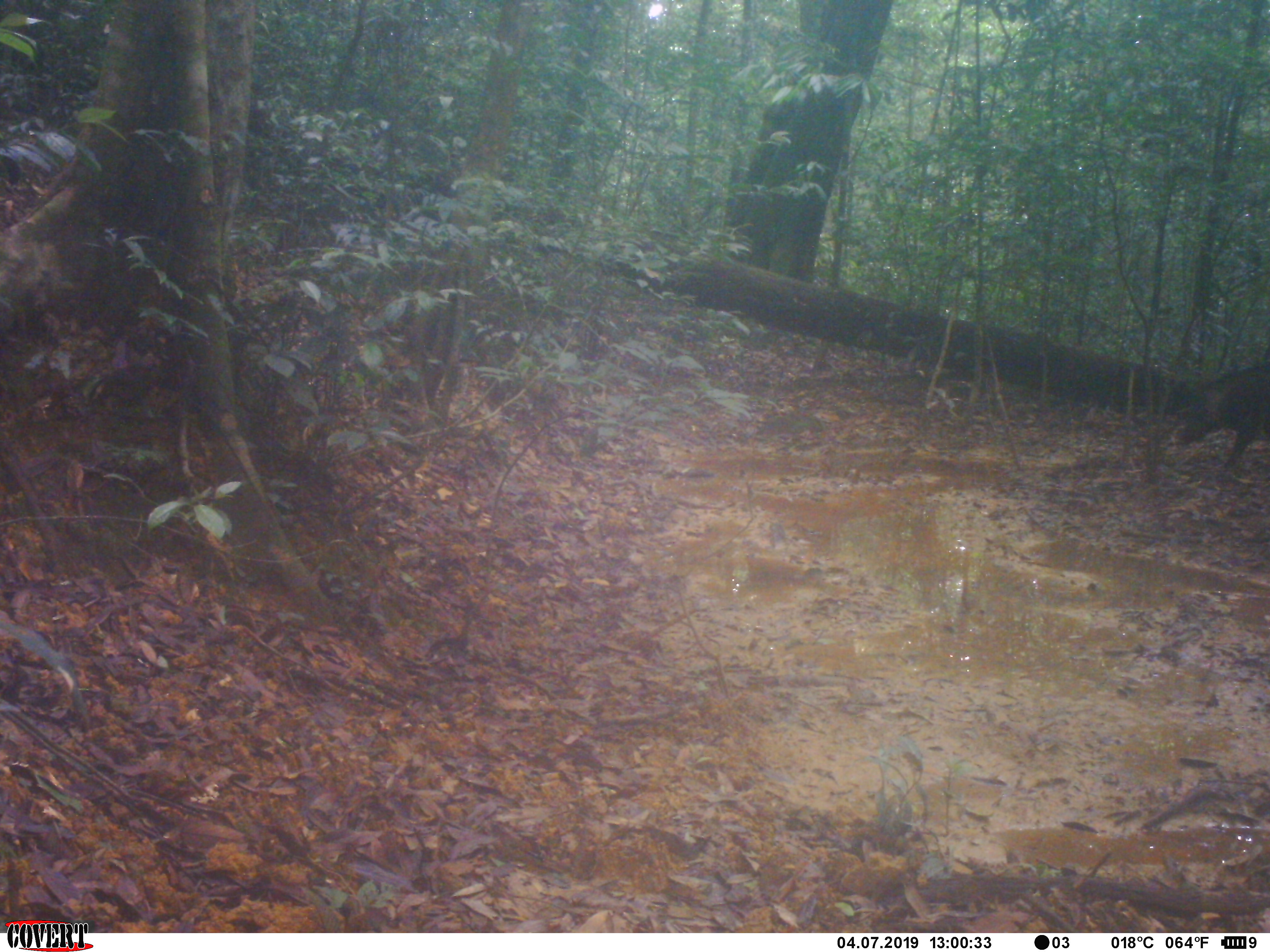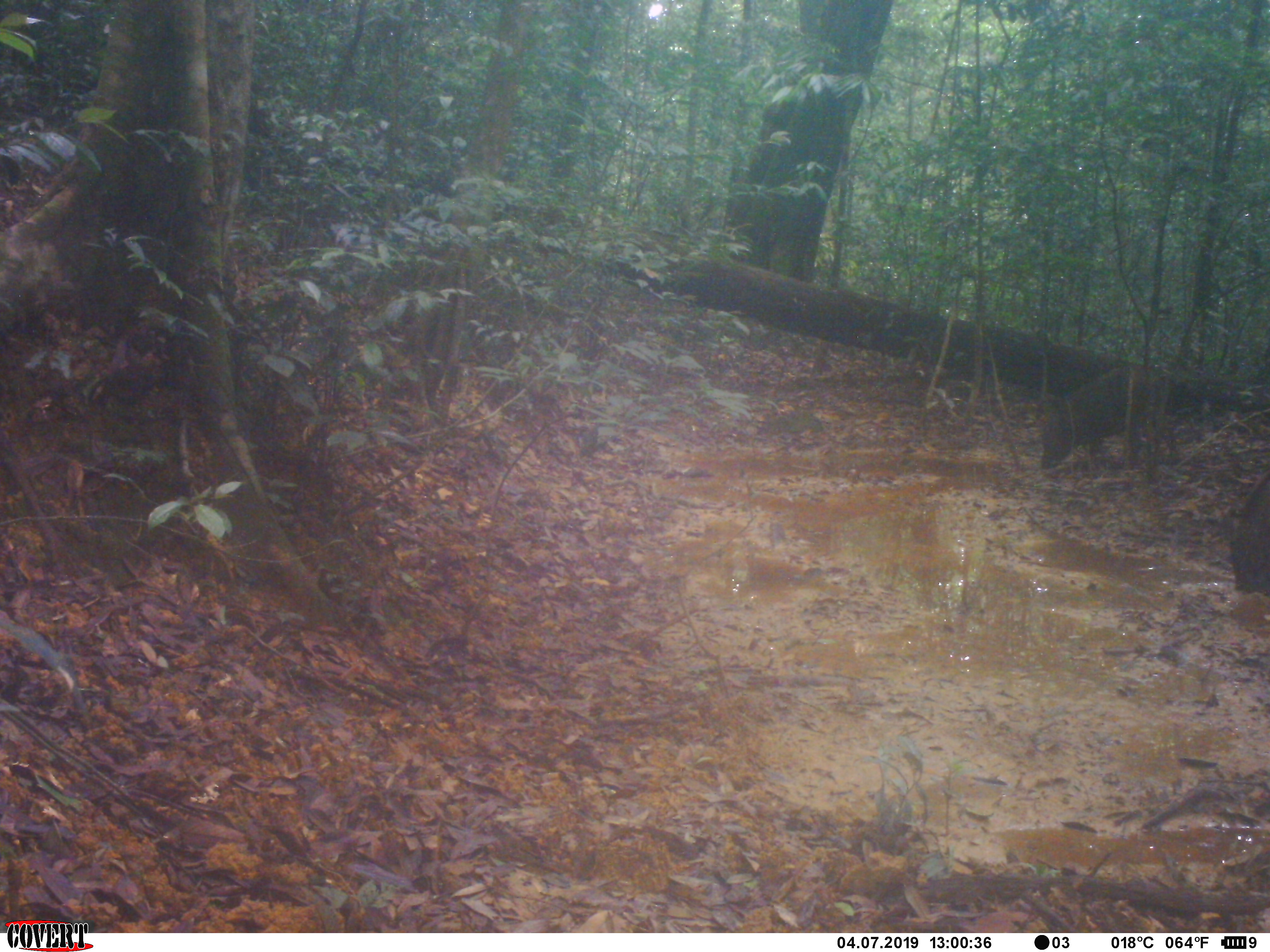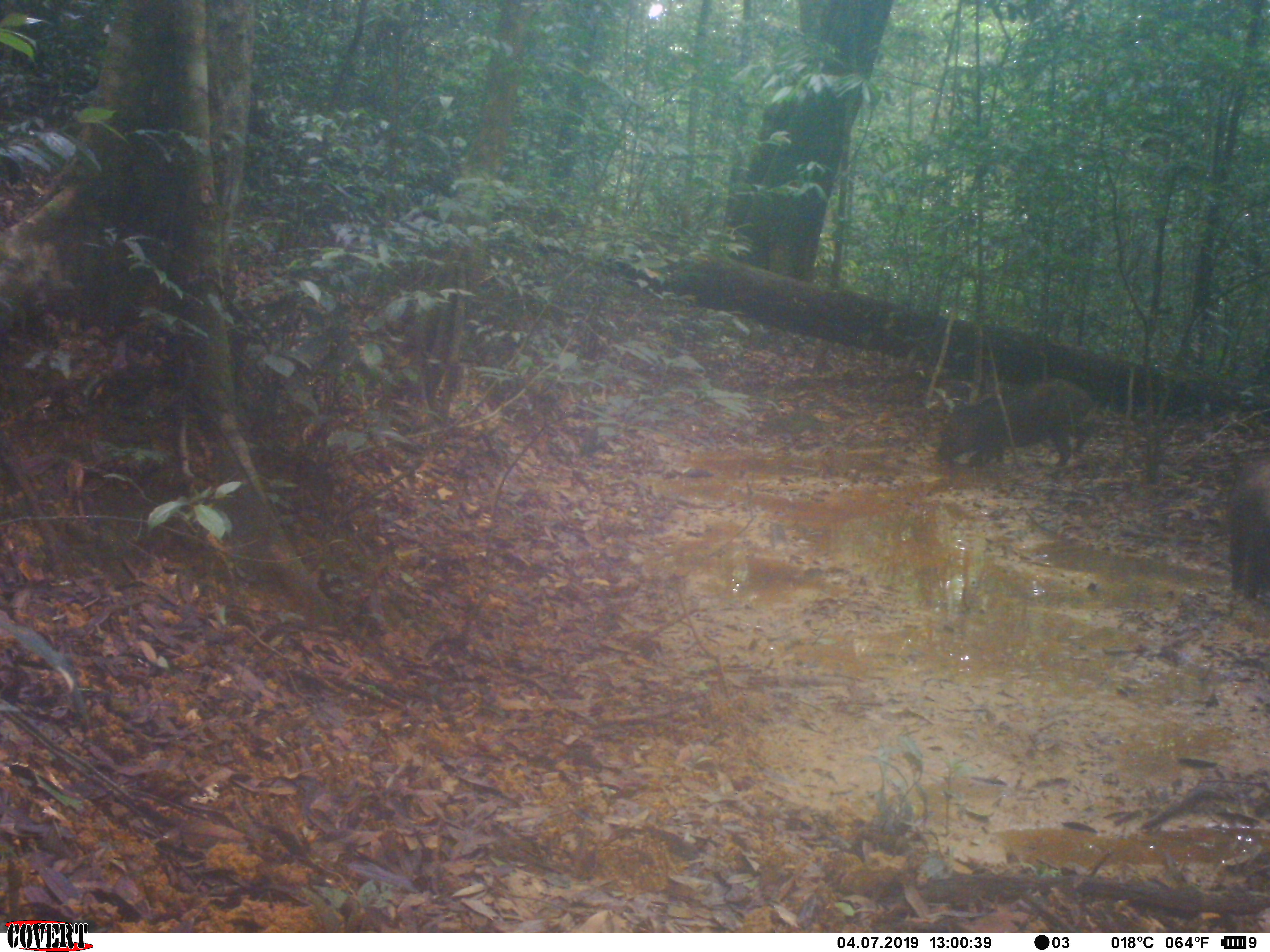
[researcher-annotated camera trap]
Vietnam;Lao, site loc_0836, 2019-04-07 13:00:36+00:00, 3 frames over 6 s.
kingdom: Animalia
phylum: Chordata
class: Mammalia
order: Artiodactyla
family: Suidae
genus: Sus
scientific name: Sus scrofa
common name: eurasian wild pig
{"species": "eurasian wild pig (Sus scrofa)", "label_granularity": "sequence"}